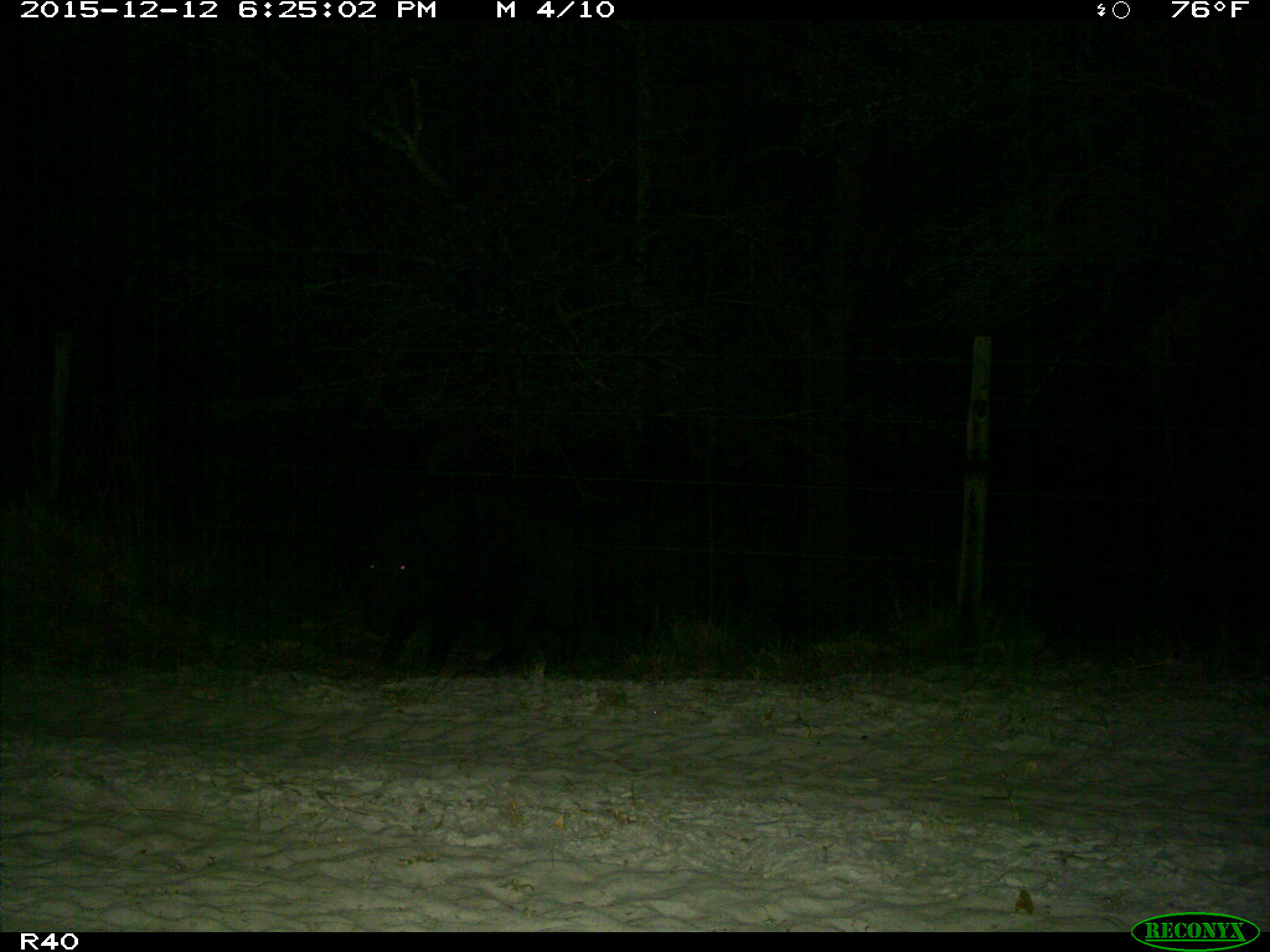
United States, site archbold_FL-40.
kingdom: Animalia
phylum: Chordata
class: Mammalia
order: Artiodactyla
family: Suidae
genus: Sus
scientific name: Sus scrofa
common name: wild boar